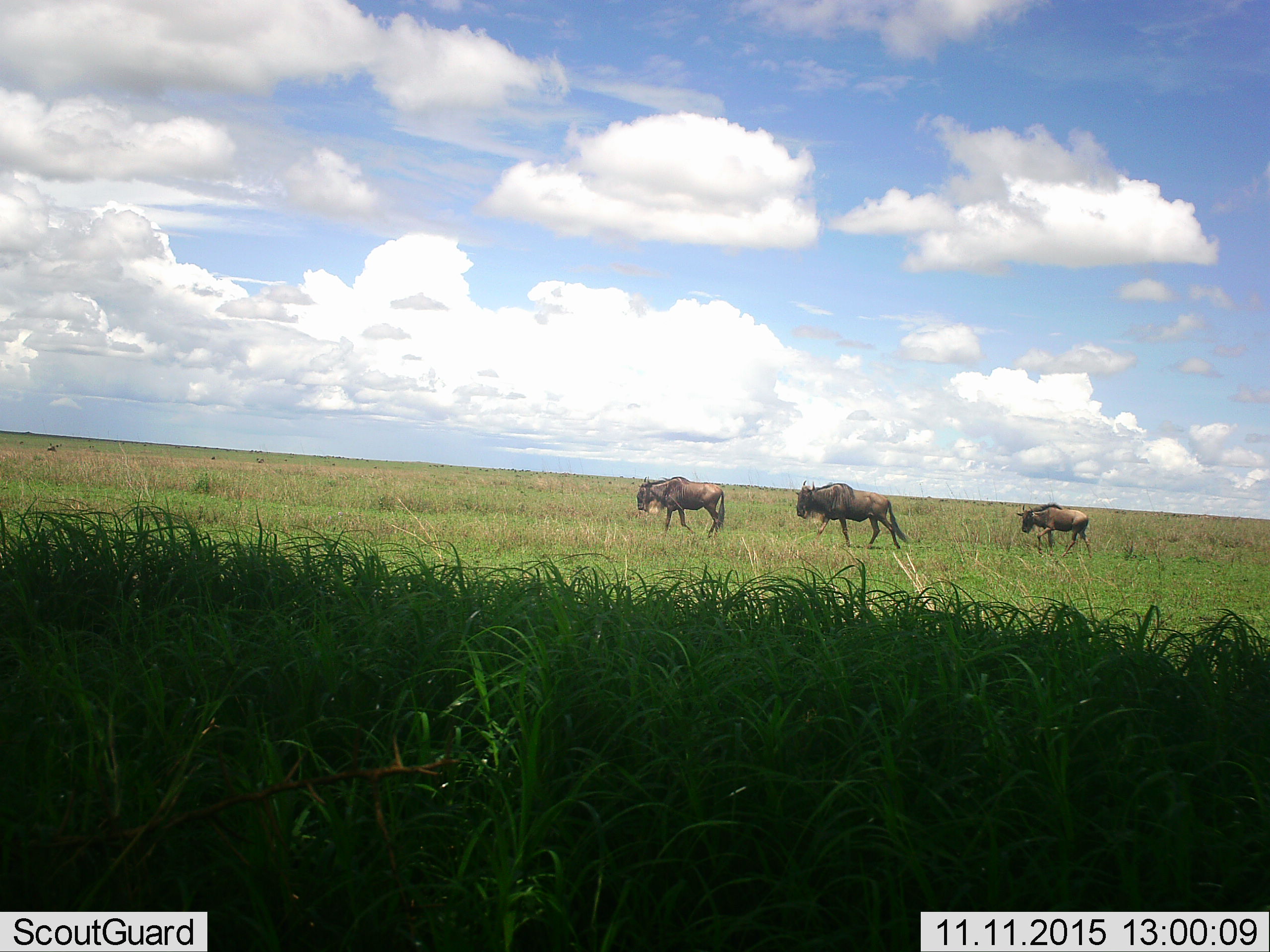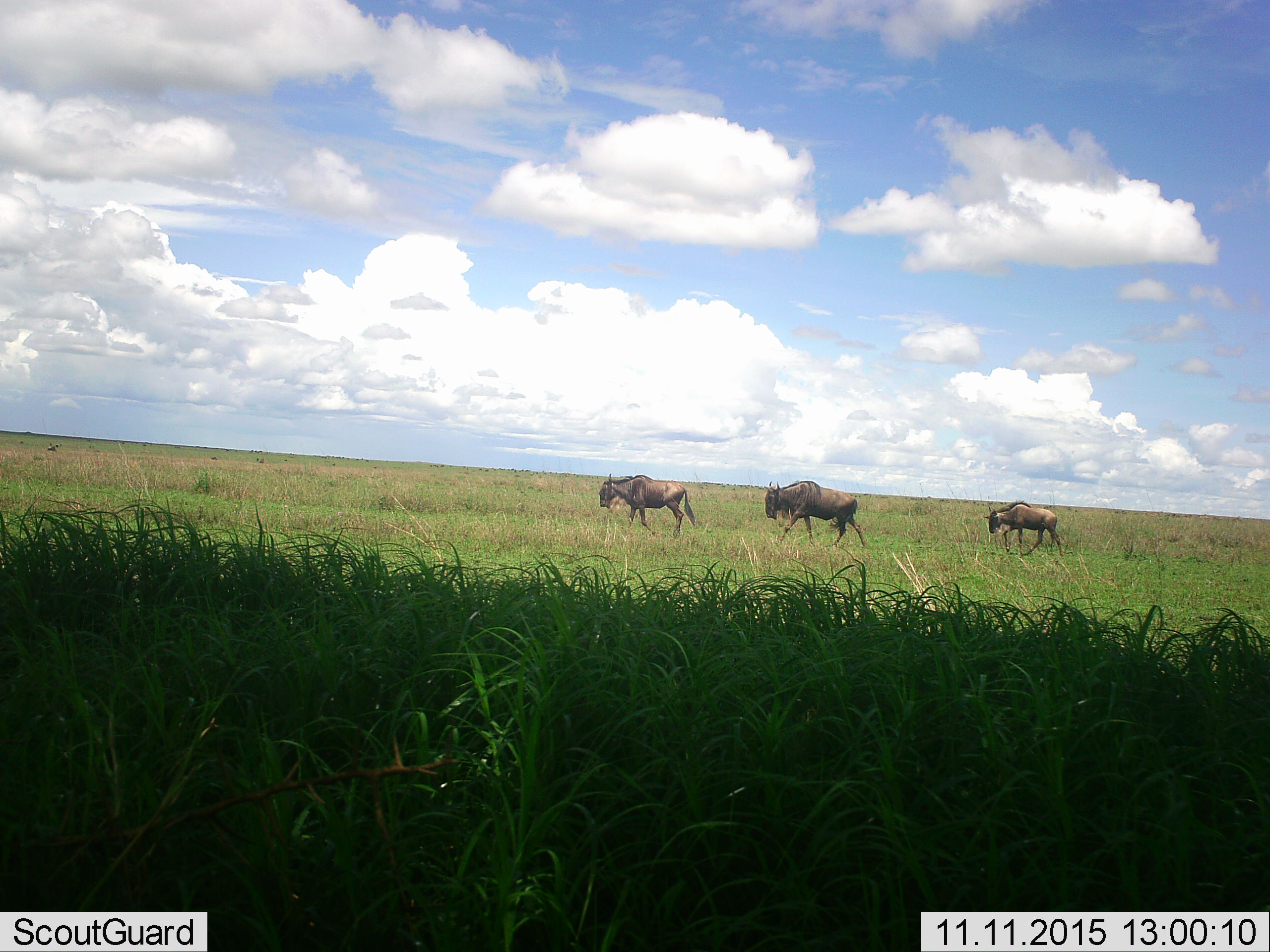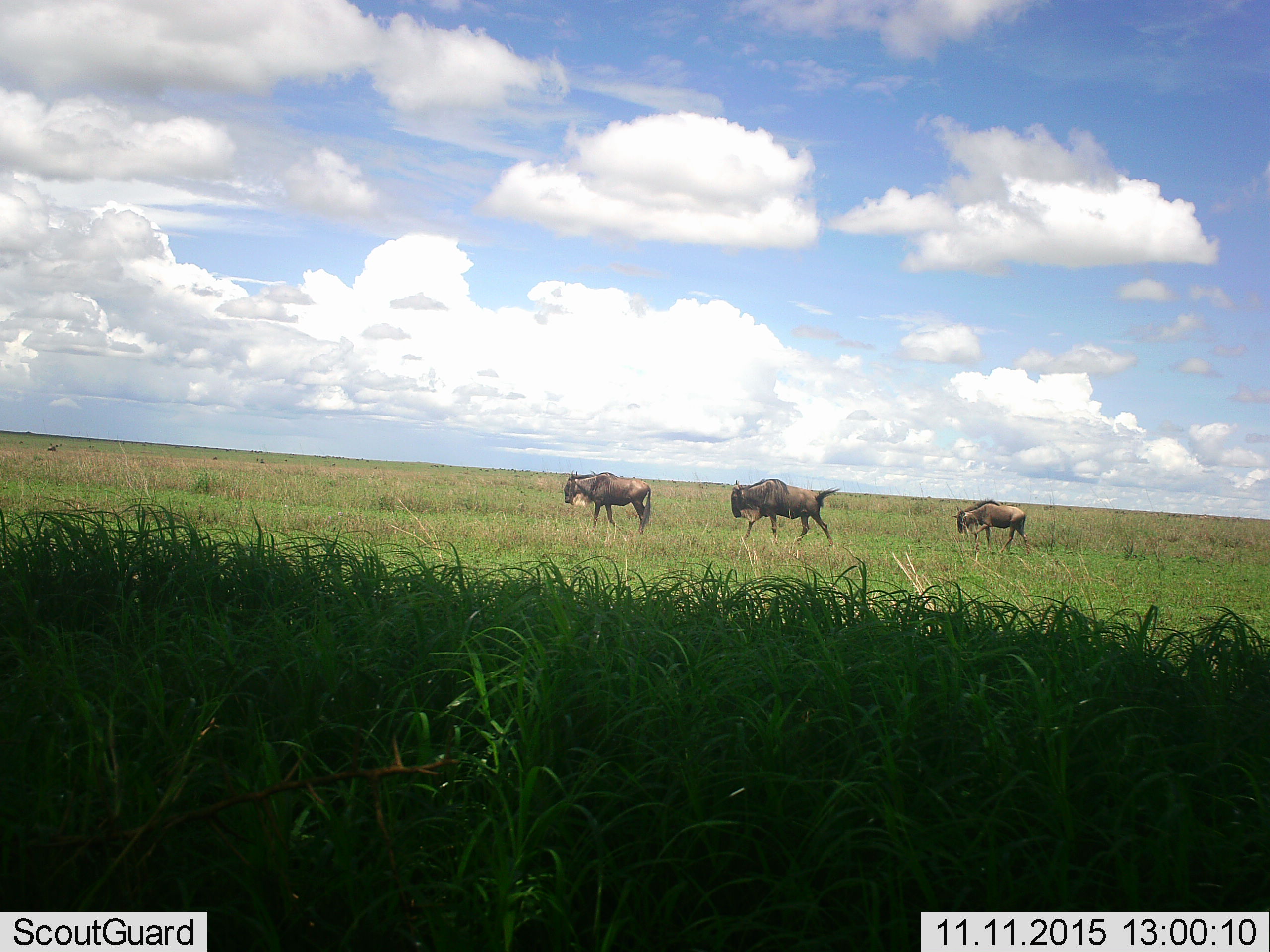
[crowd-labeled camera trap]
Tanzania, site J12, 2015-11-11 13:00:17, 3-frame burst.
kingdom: Animalia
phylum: Chordata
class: Mammalia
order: Artiodactyla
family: Bovidae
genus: Connochaetes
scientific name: Connochaetes taurinus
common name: blue wildebeest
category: wildebeest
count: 3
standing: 0%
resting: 0%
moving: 88%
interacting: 0%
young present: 12%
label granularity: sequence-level